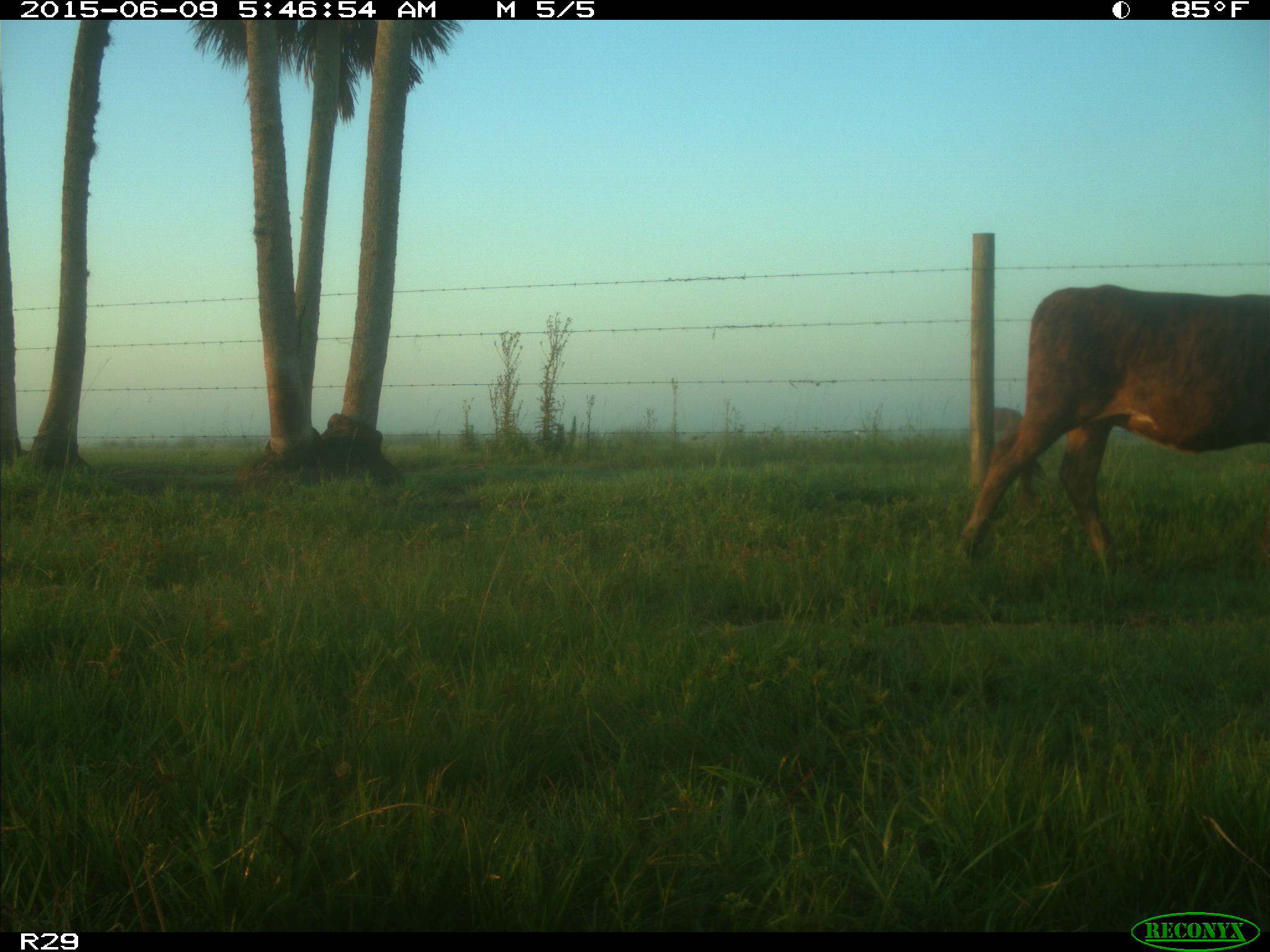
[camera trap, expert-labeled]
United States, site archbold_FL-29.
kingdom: Animalia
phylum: Chordata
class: Mammalia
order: Artiodactyla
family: Bovidae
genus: Bos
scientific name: Bos taurus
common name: domestic cow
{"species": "Bos taurus (domestic cow)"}